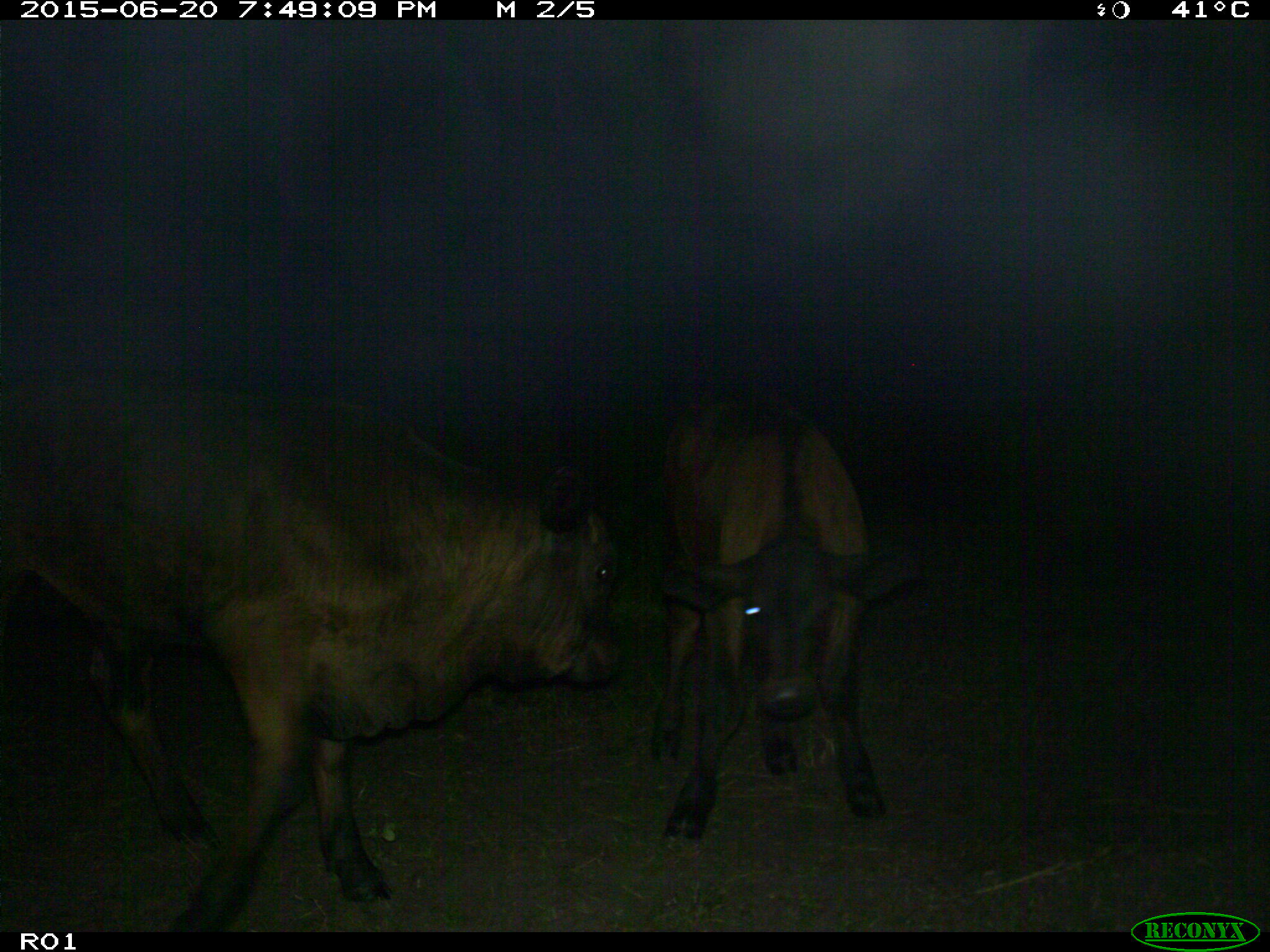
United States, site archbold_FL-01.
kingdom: Animalia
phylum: Chordata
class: Mammalia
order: Artiodactyla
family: Bovidae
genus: Bos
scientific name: Bos taurus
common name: domestic cow